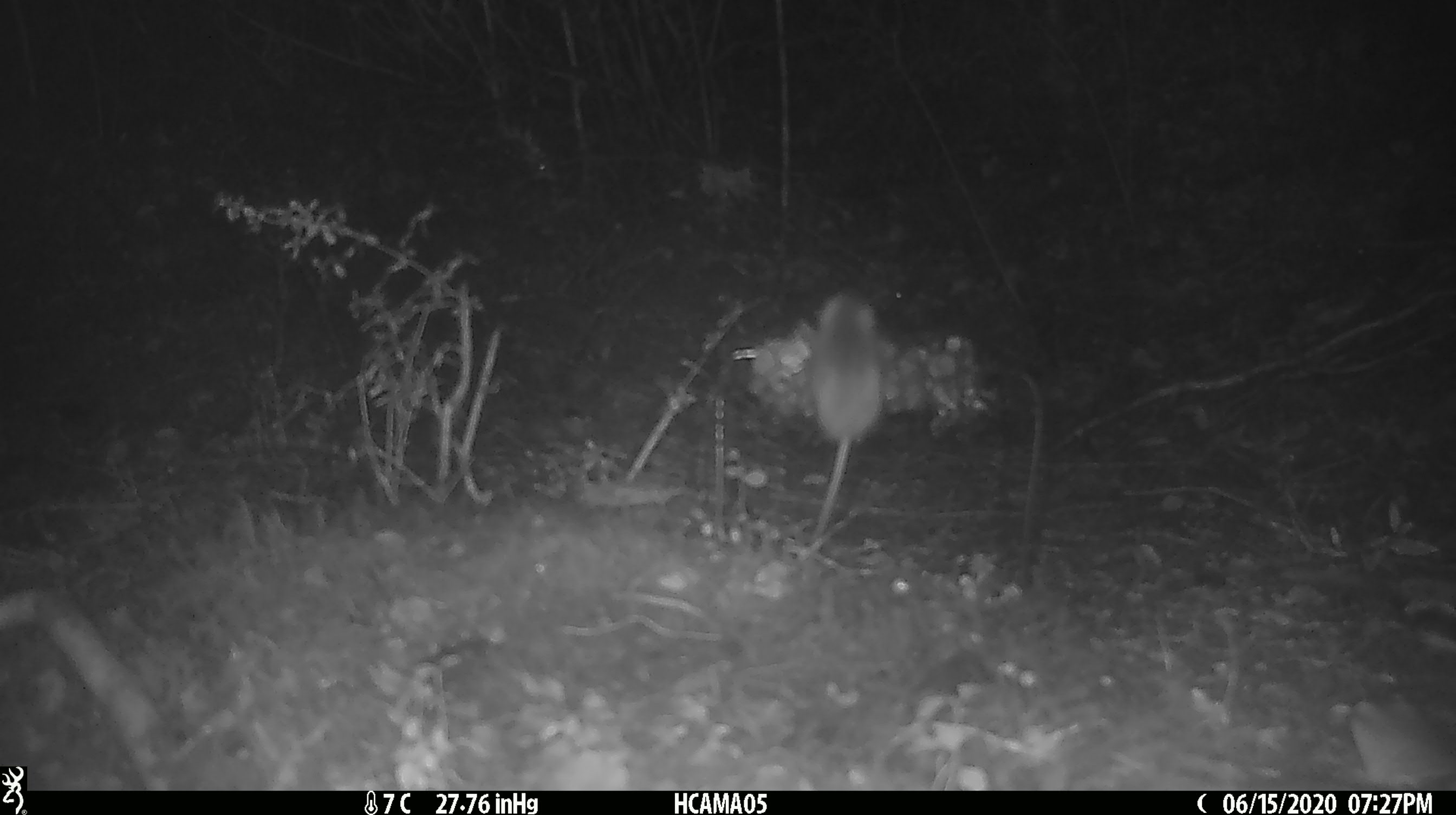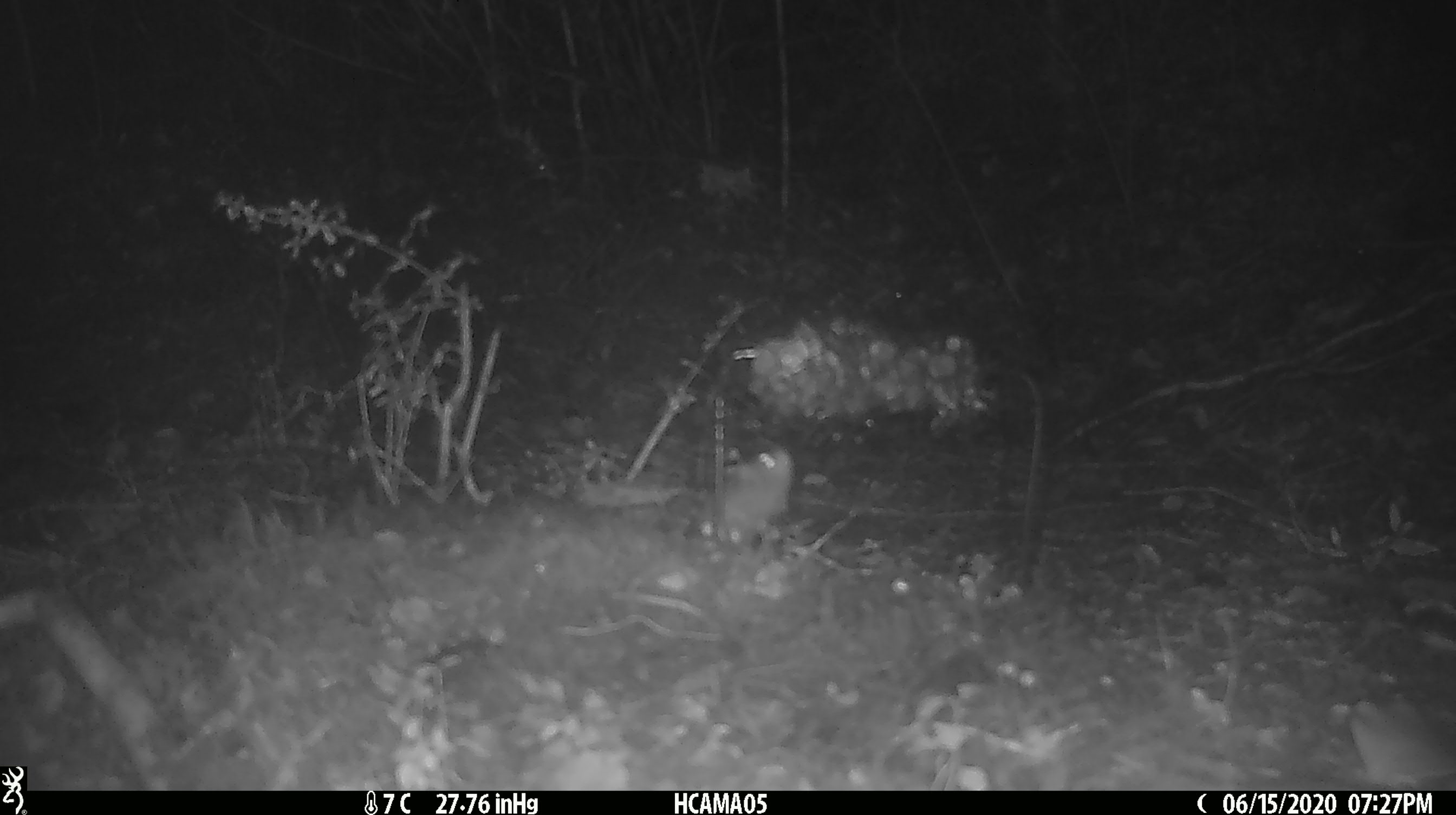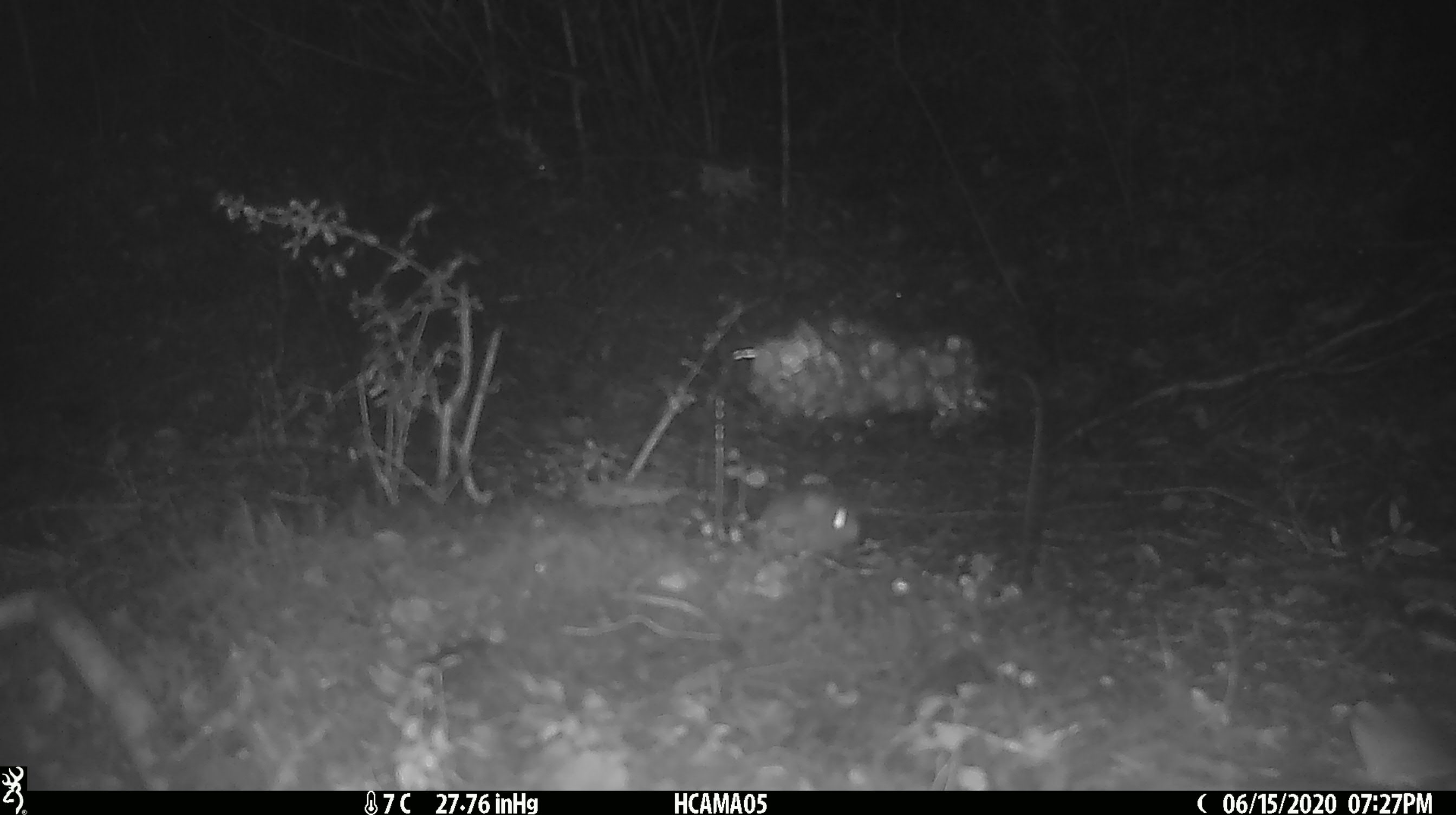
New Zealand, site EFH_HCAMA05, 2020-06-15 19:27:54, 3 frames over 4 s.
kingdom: Animalia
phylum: Chordata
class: Mammalia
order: Rodentia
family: Muridae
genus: Mus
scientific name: Mus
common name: mouse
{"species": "mouse (Mus)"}